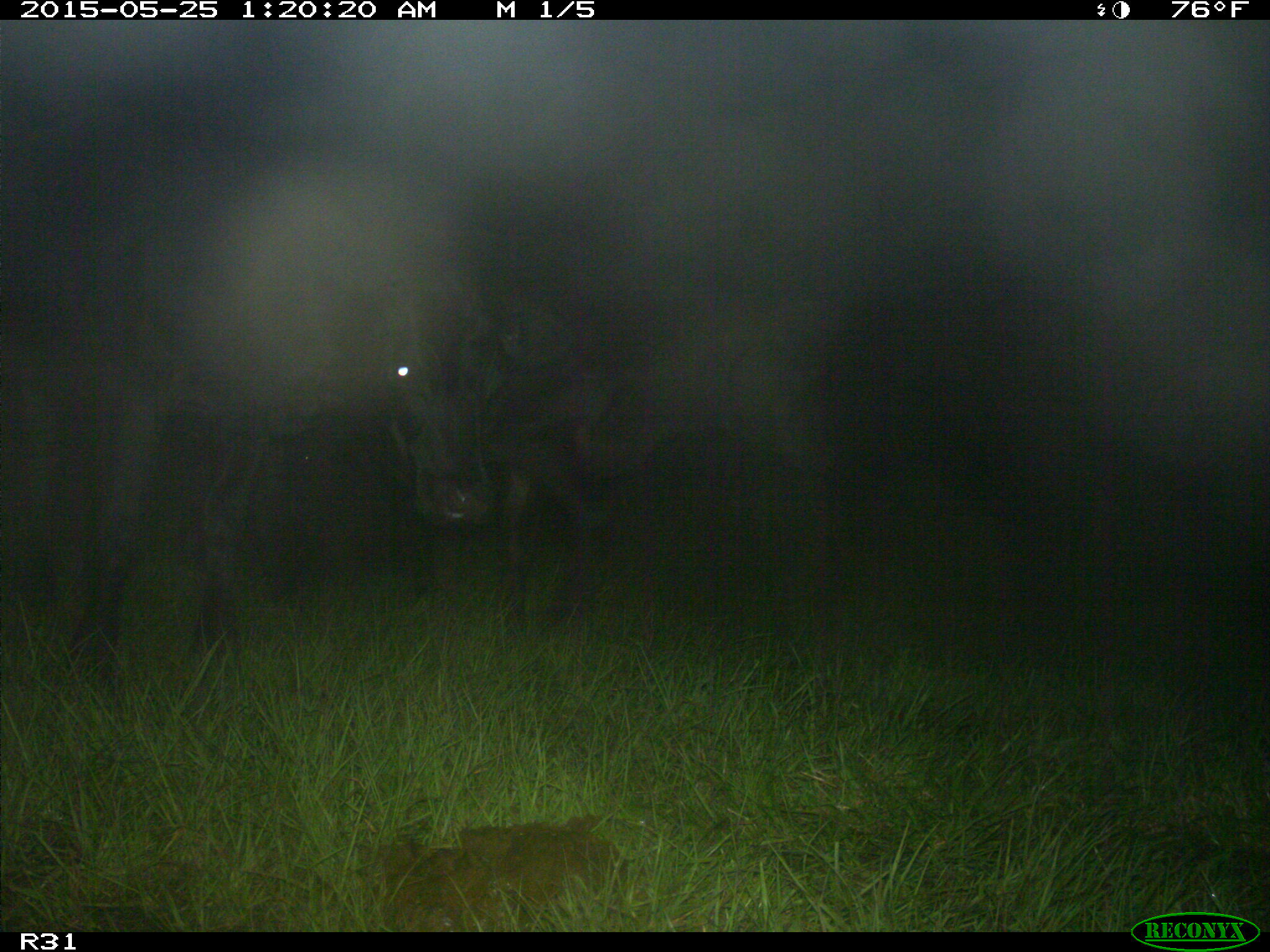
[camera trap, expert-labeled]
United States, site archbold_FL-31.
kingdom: Animalia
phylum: Chordata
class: Mammalia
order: Artiodactyla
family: Bovidae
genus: Bos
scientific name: Bos taurus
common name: domestic cow